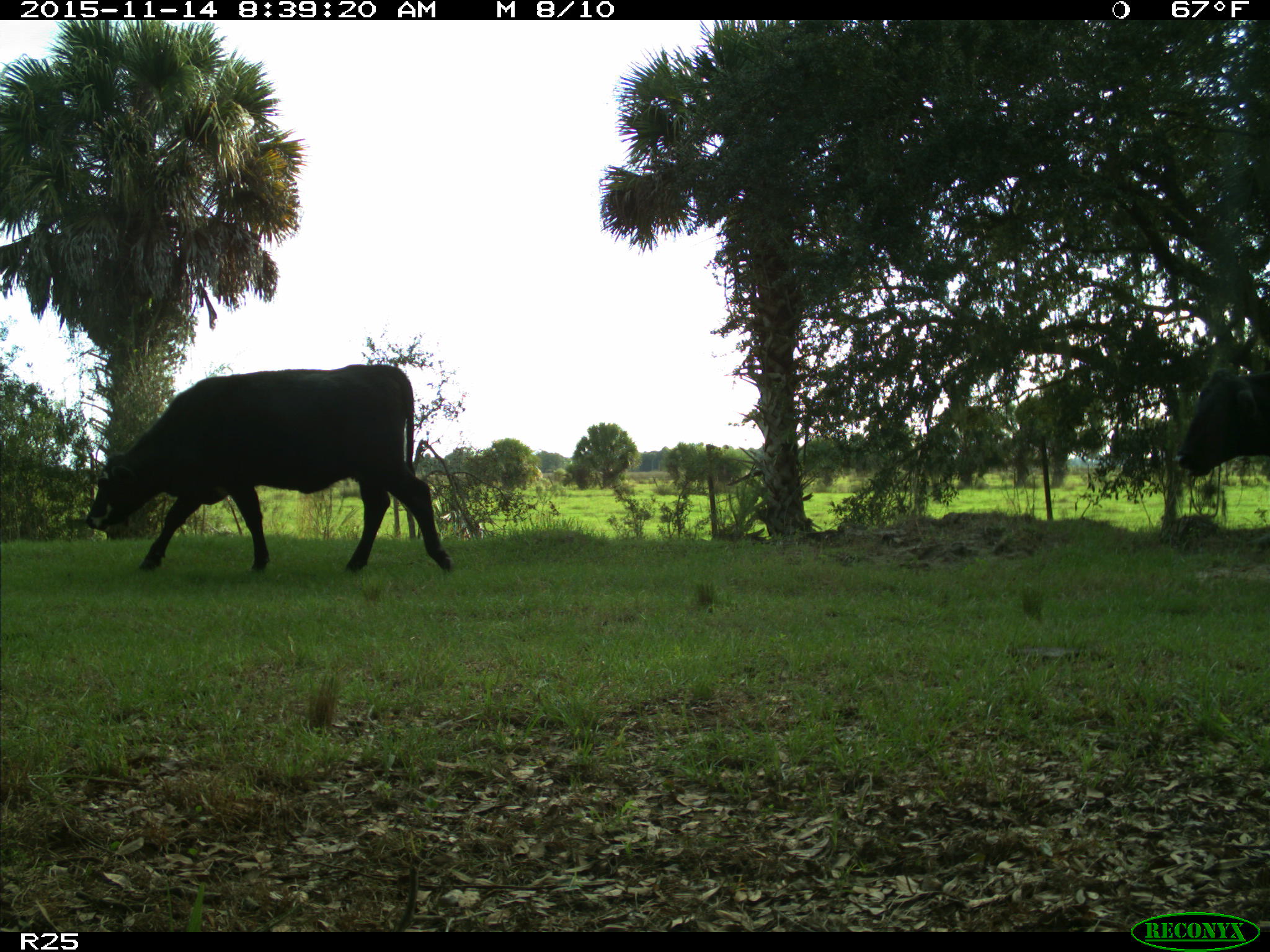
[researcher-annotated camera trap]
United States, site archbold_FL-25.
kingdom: Animalia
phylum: Chordata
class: Mammalia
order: Artiodactyla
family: Bovidae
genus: Bos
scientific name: Bos taurus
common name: domestic cow